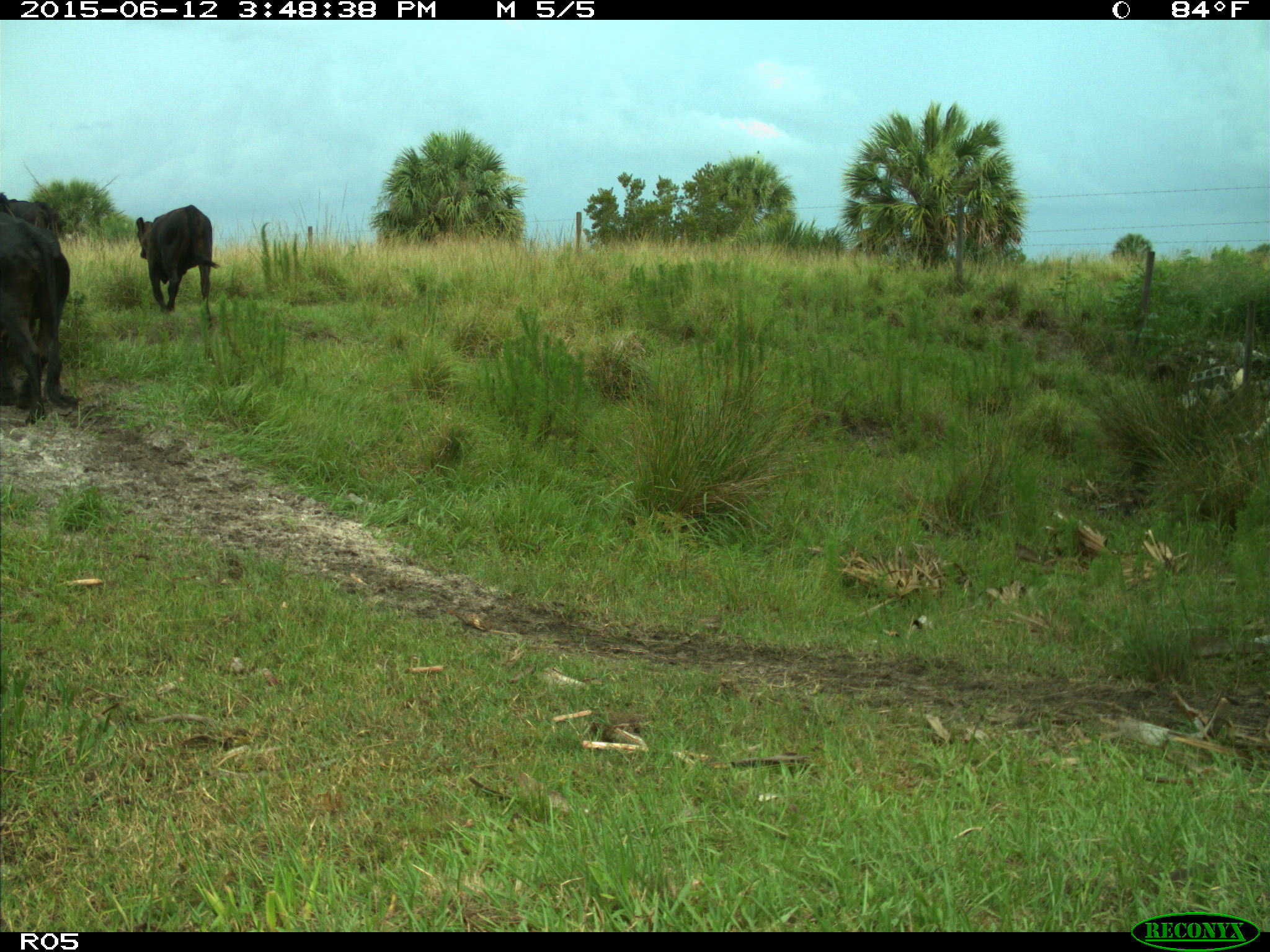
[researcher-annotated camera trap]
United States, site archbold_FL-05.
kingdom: Animalia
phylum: Chordata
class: Mammalia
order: Artiodactyla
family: Bovidae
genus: Bos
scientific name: Bos taurus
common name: domestic cow